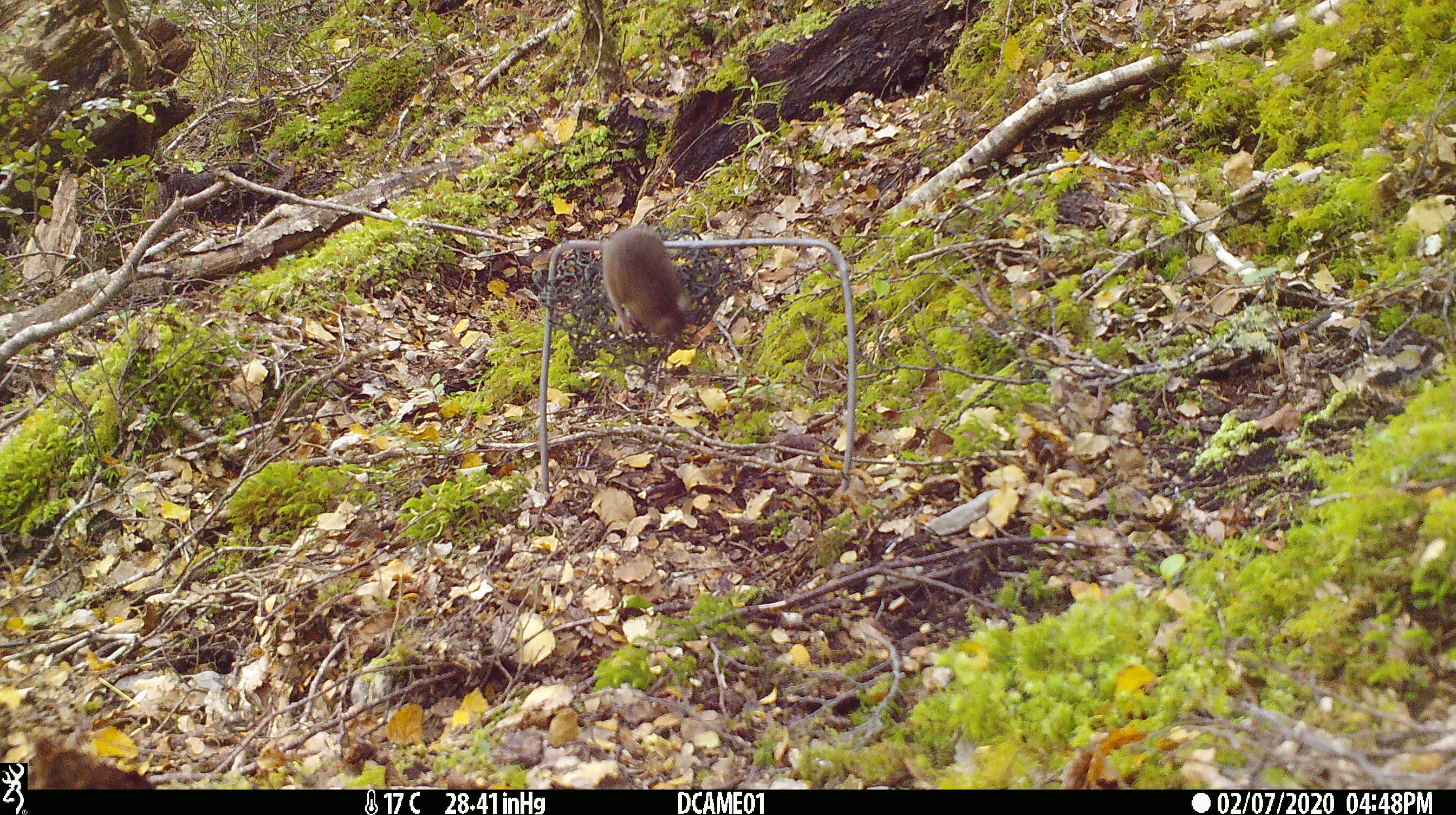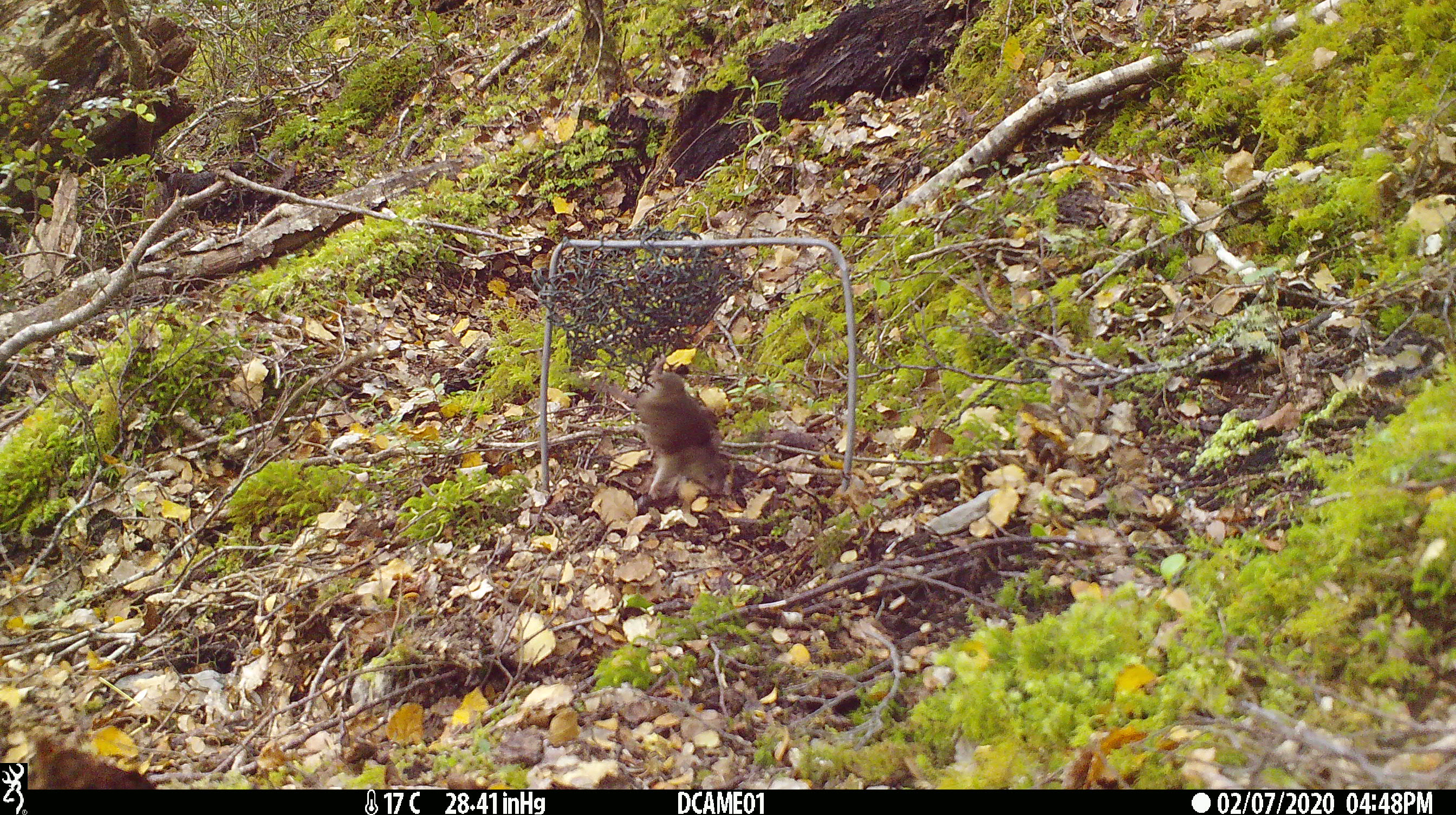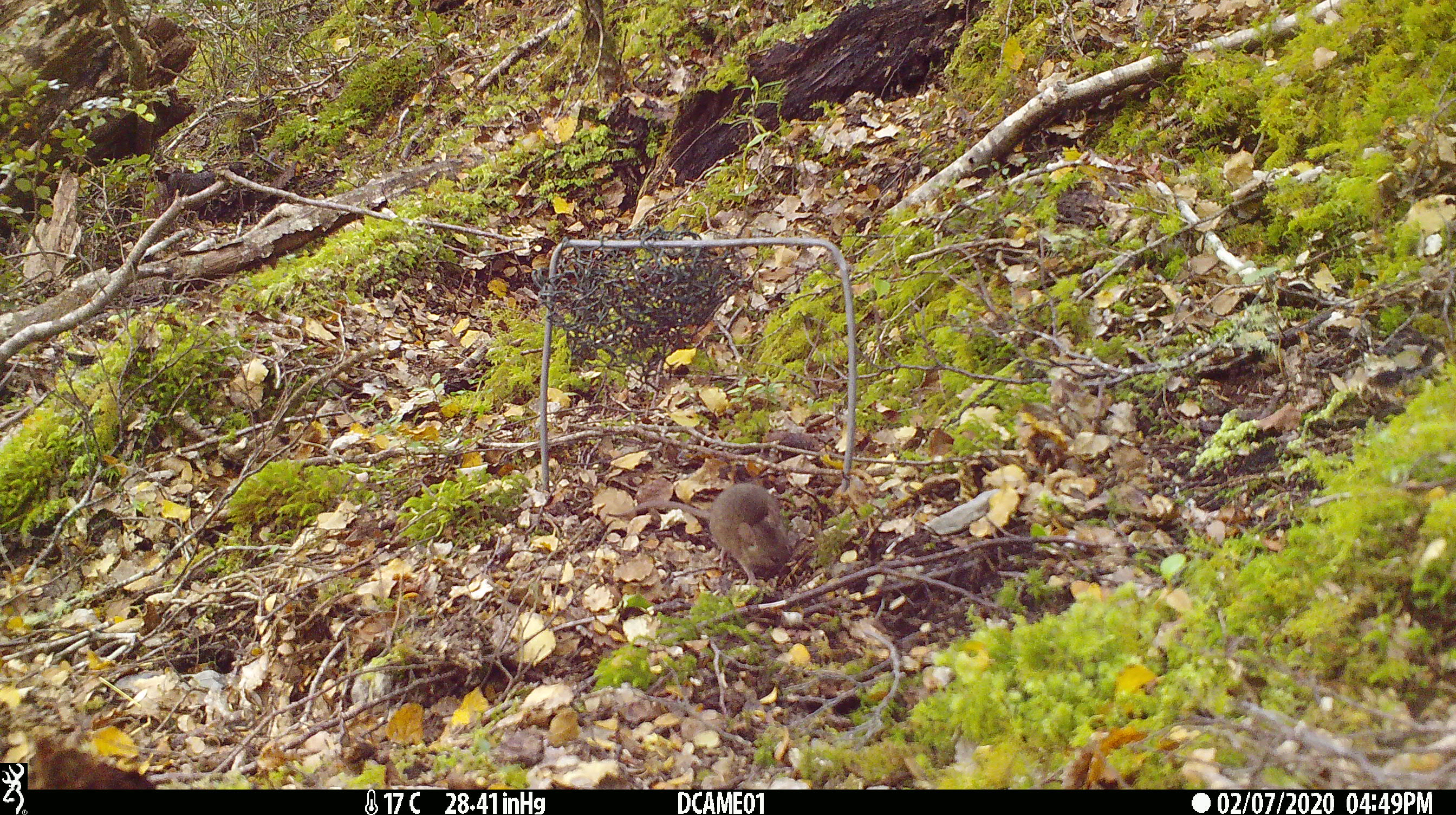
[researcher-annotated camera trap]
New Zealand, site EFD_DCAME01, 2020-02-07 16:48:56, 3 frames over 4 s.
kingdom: Animalia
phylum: Chordata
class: Mammalia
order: Rodentia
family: Muridae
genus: Mus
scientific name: Mus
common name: mouse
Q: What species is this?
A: Mouse (Mus).